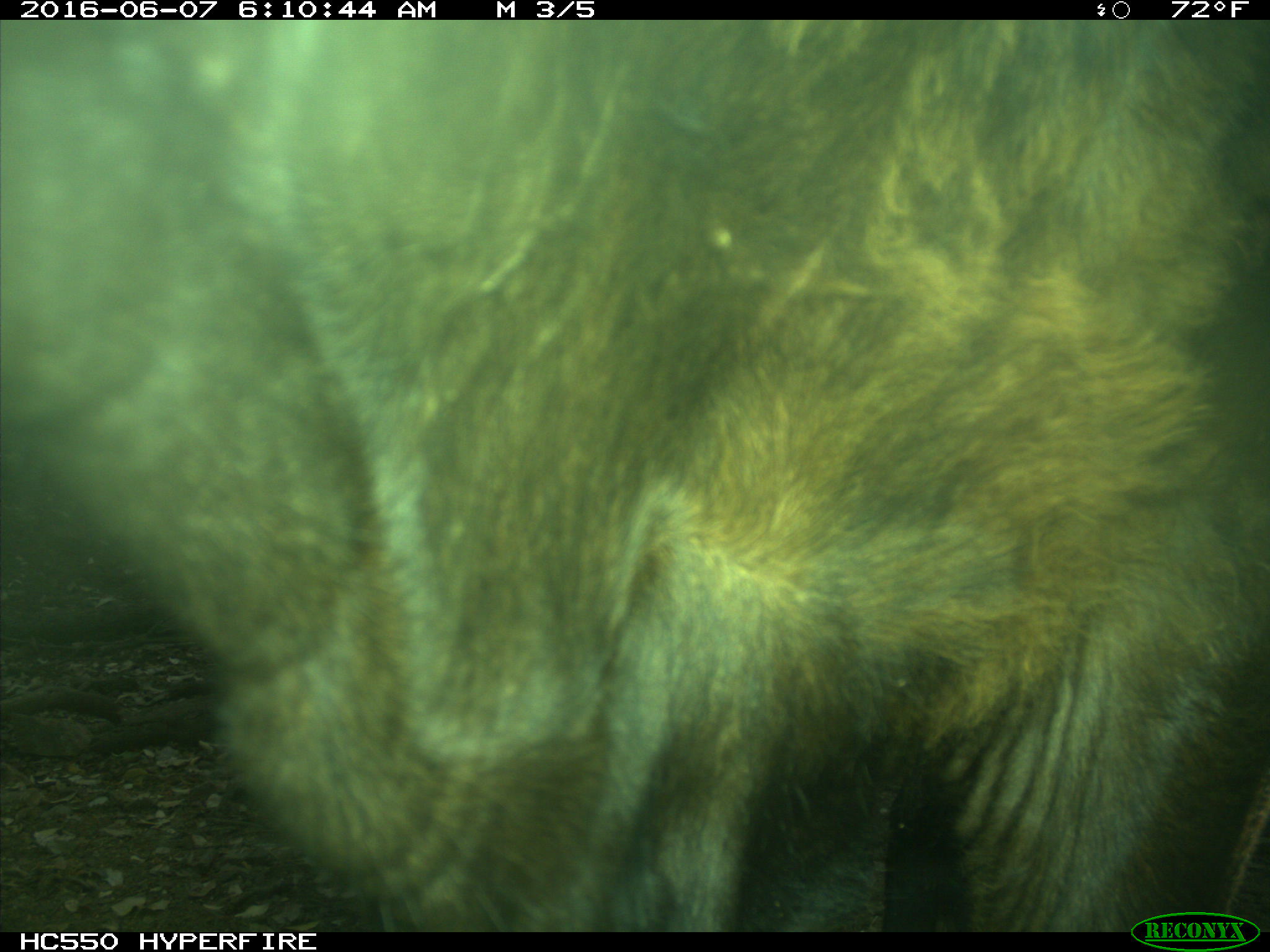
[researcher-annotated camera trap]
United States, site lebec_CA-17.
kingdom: Animalia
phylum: Chordata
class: Mammalia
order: Artiodactyla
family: Bovidae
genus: Bos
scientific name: Bos taurus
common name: domestic cow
Bos taurus (domestic cow).